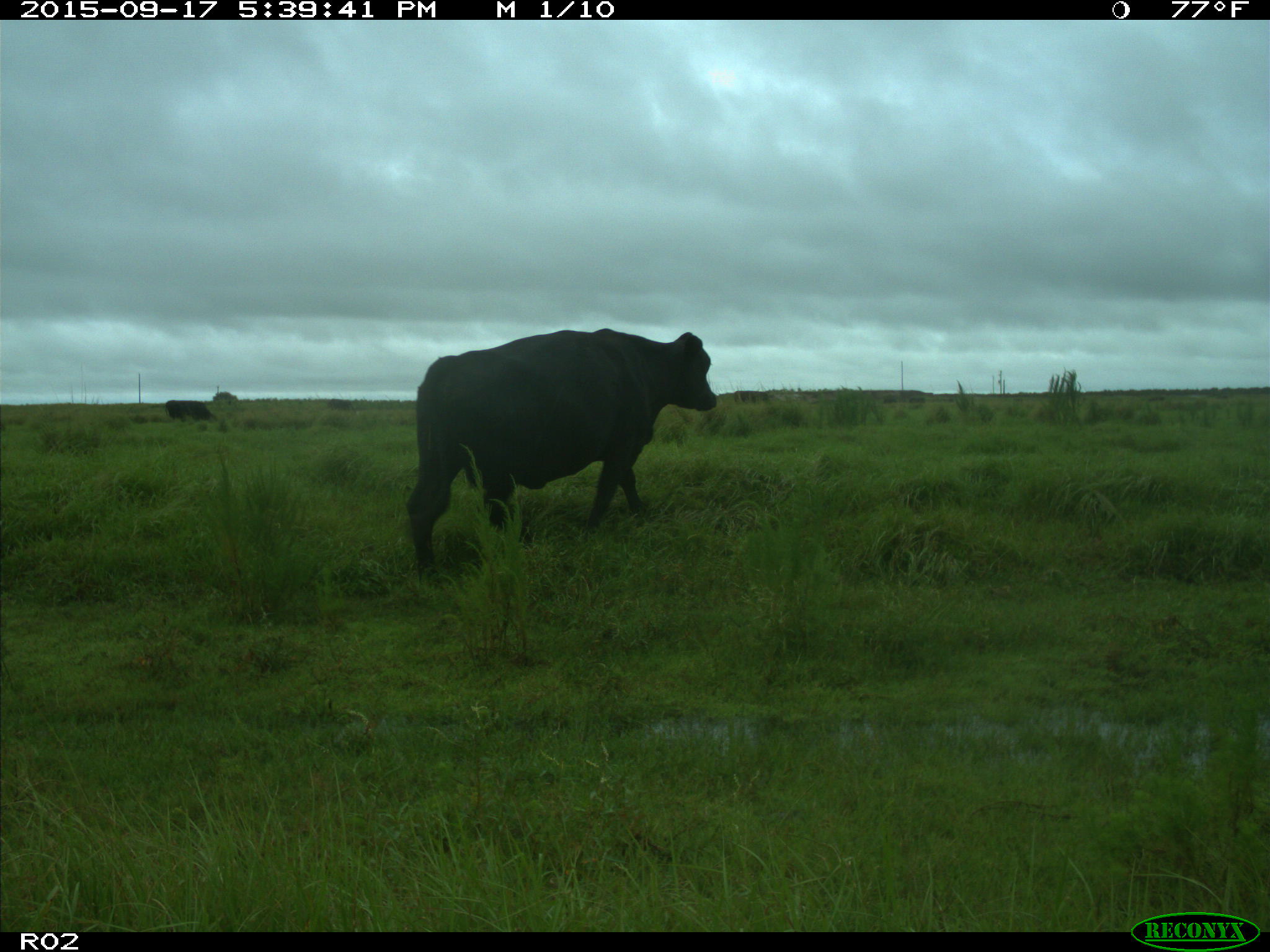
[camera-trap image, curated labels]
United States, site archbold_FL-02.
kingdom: Animalia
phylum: Chordata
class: Mammalia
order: Artiodactyla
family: Bovidae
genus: Bos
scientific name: Bos taurus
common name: domestic cow